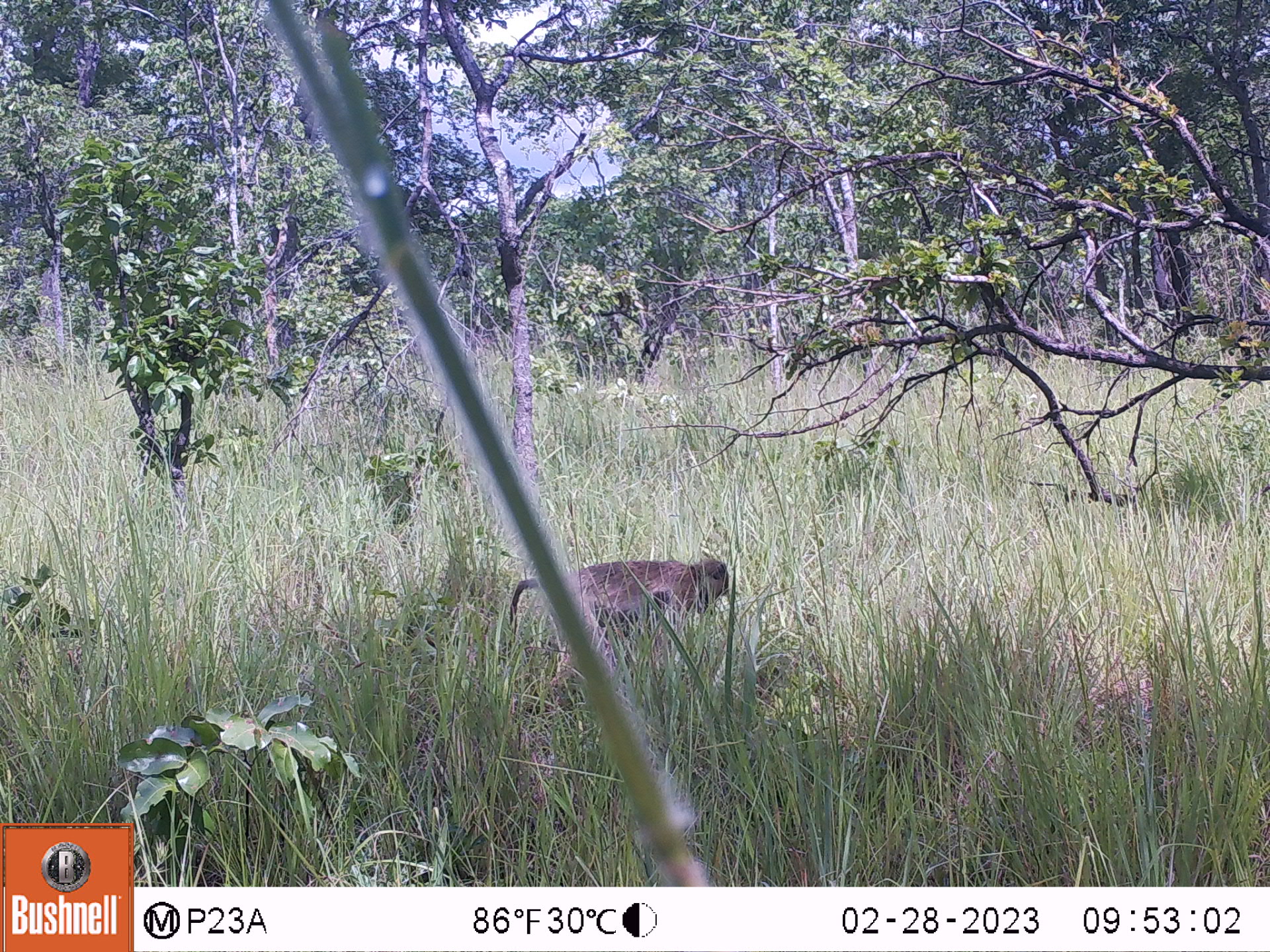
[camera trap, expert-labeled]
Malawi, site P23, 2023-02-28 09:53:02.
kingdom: Animalia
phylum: Chordata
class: Mammalia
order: Primates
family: Cercopithecidae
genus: Papio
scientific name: Papio cynocephalus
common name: yellow baboon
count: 1